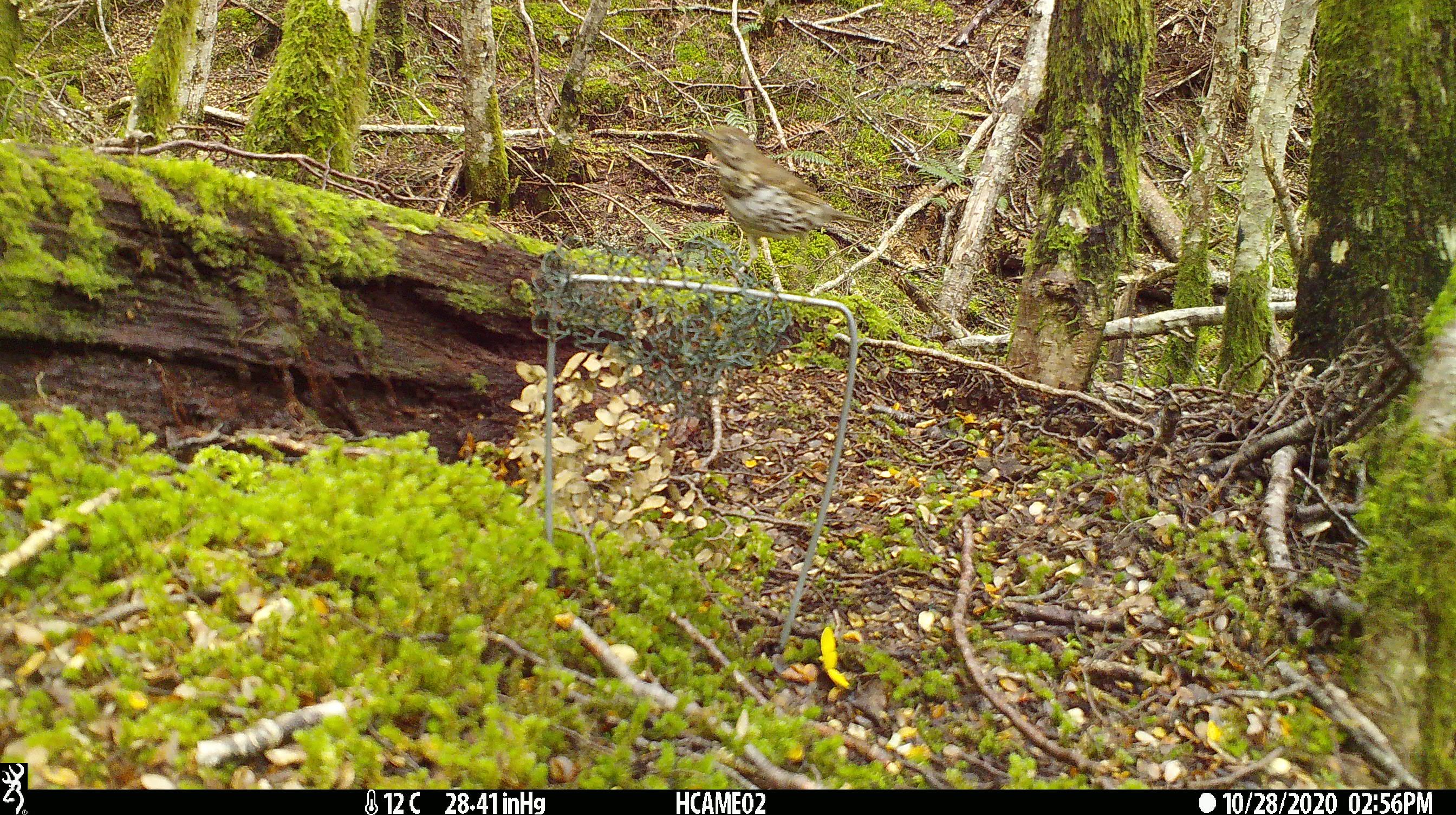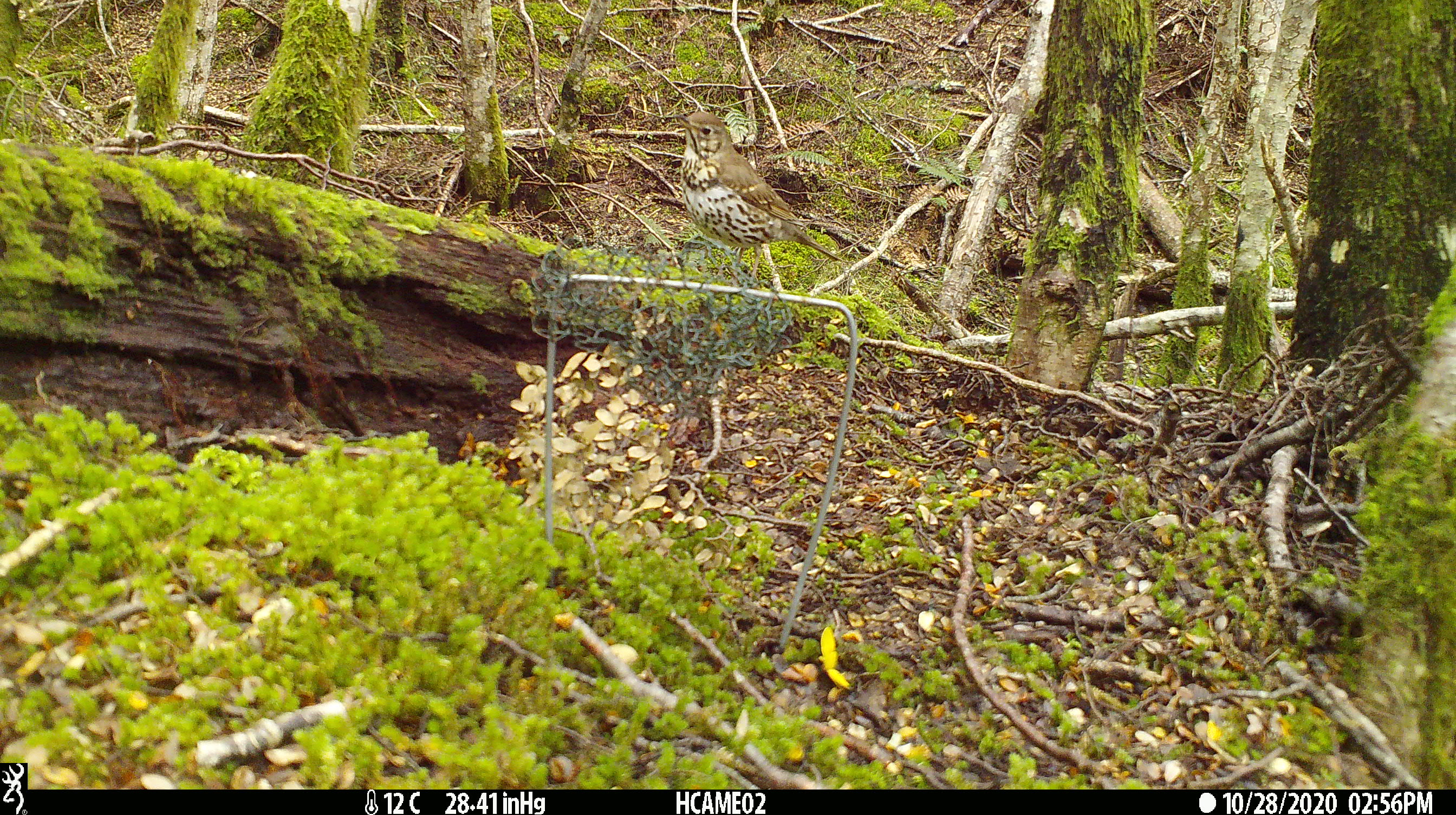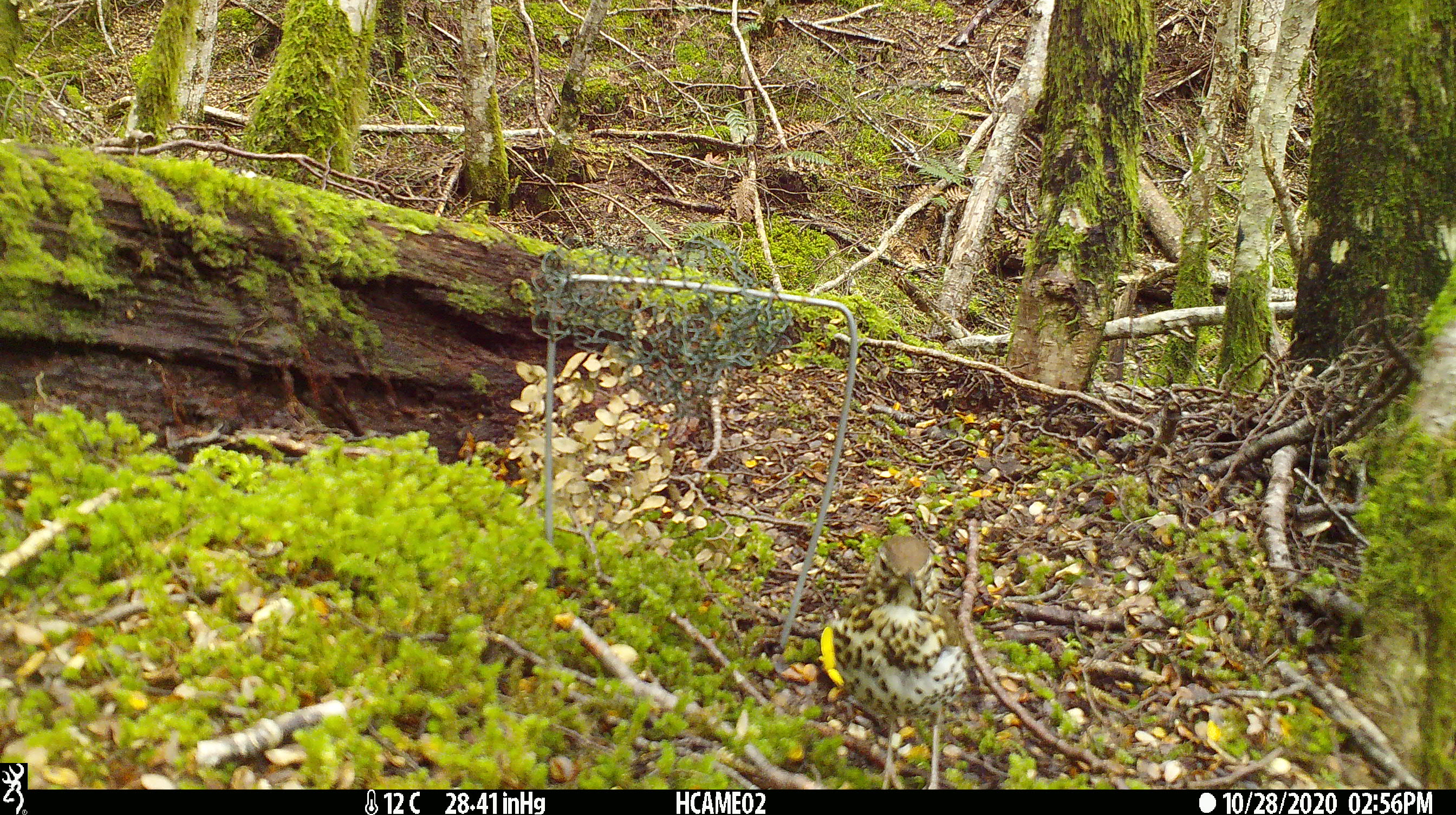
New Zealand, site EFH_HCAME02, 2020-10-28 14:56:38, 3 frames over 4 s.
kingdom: Animalia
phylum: Chordata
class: Aves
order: Passeriformes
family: Turdidae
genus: Turdus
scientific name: Turdus philomelos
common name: song thrush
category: thrush